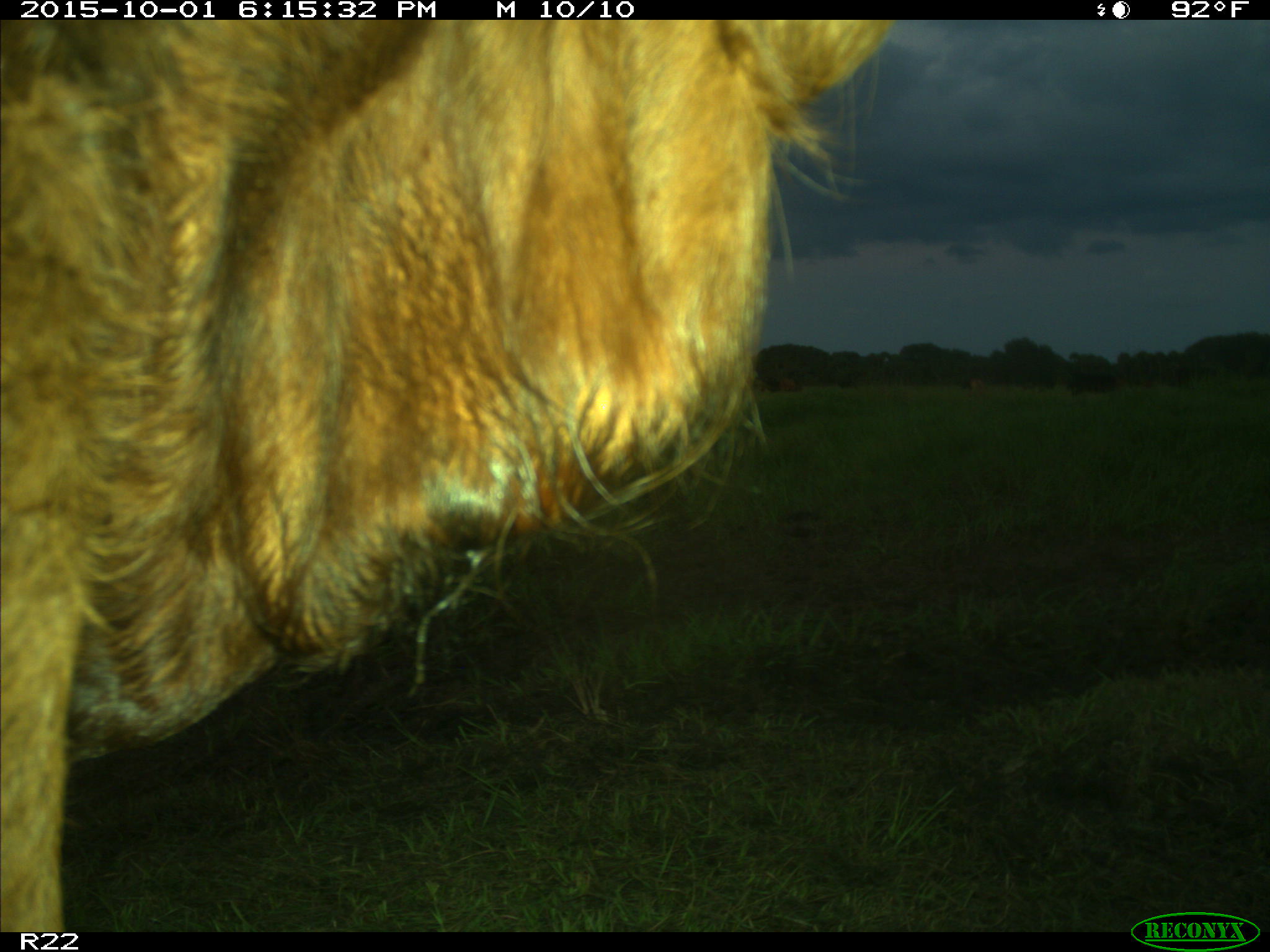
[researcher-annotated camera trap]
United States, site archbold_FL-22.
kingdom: Animalia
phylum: Chordata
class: Mammalia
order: Artiodactyla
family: Bovidae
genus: Bos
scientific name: Bos taurus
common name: domestic cow